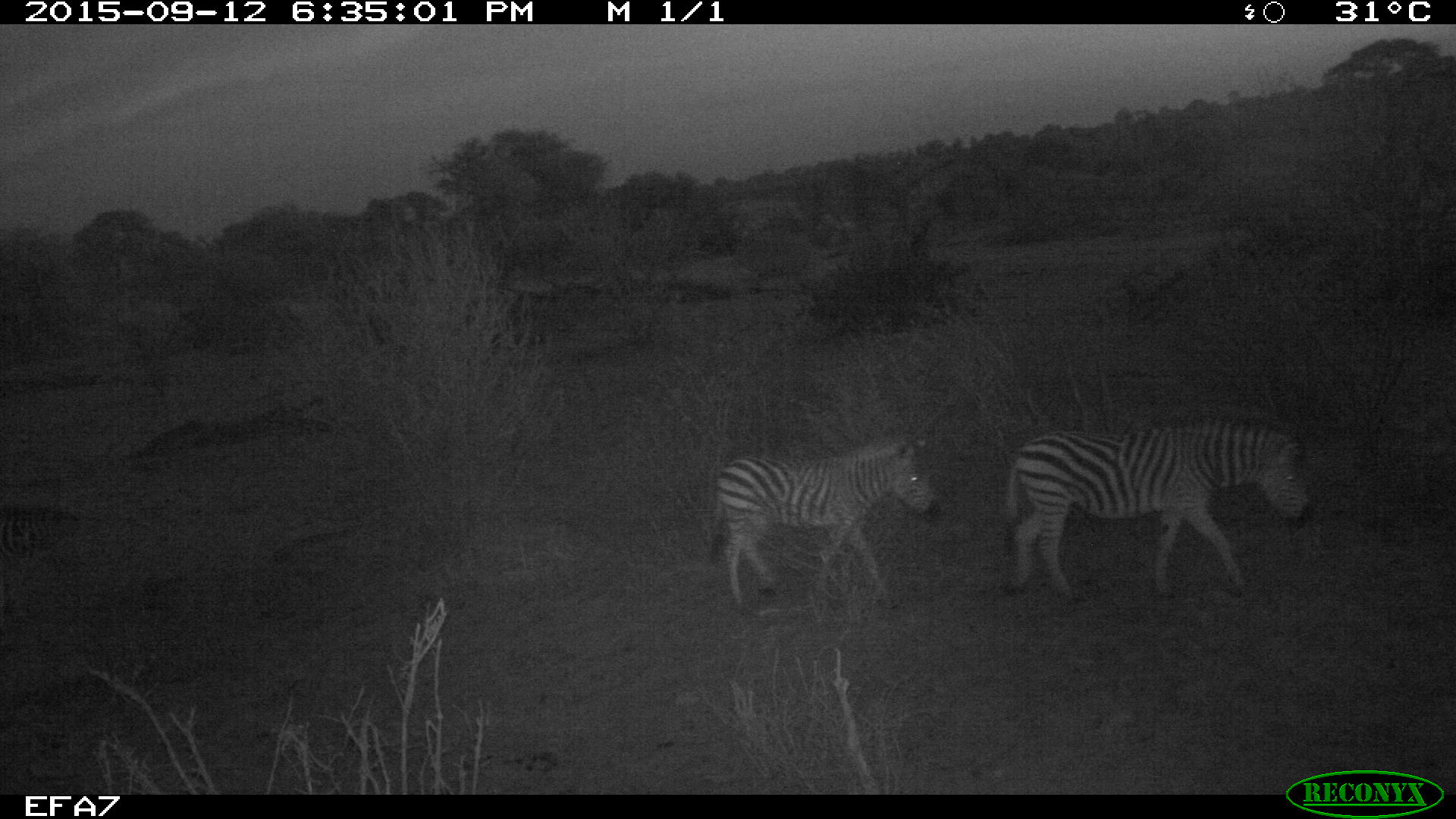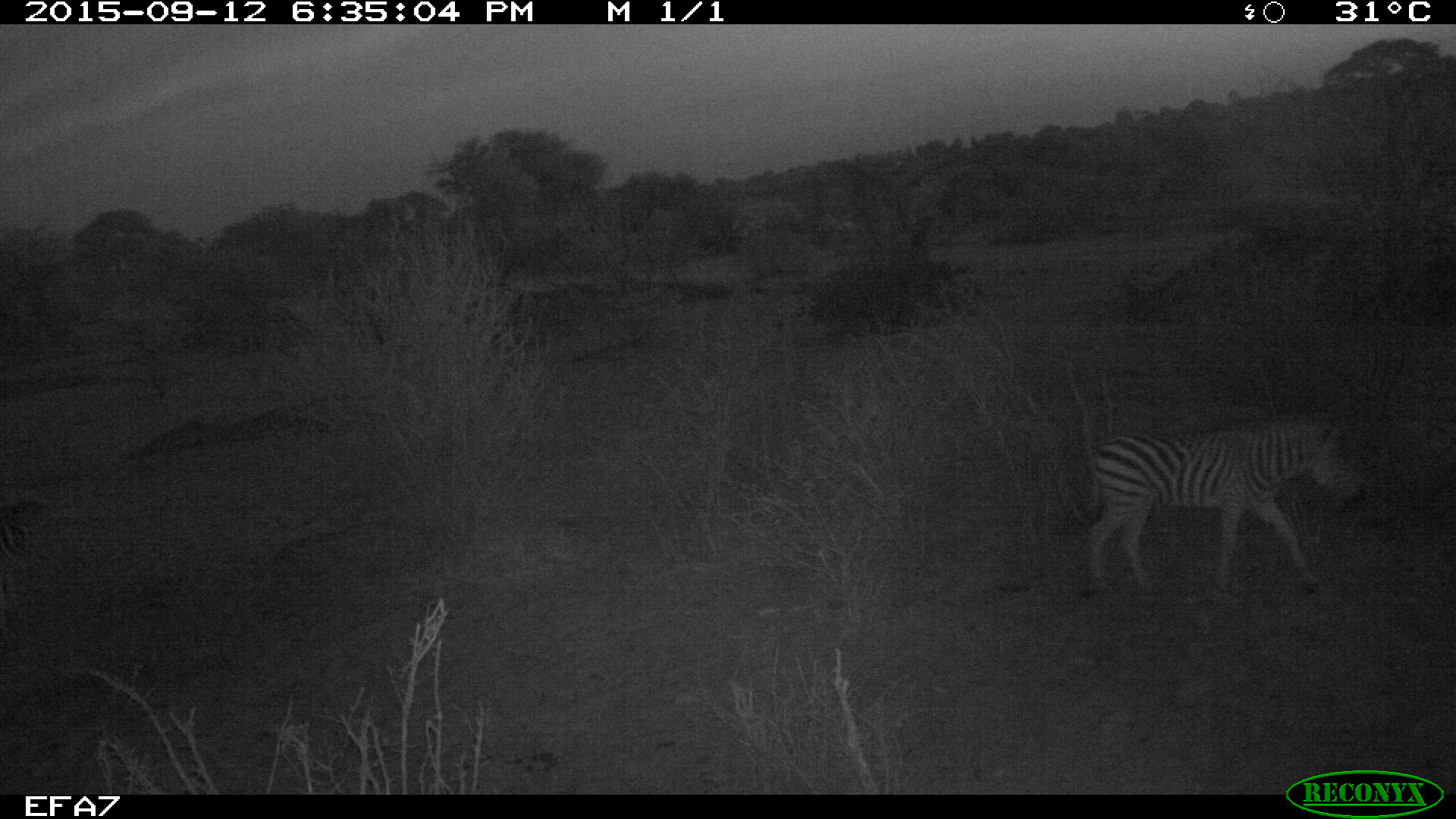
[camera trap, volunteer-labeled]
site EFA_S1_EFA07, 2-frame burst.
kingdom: Animalia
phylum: Chordata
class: Mammalia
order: Perissodactyla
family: Equidae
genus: Equus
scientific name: Equus quagga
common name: plains zebra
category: zebraplains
Zebraplains (plains zebra) (Equus quagga), count 2. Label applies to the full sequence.